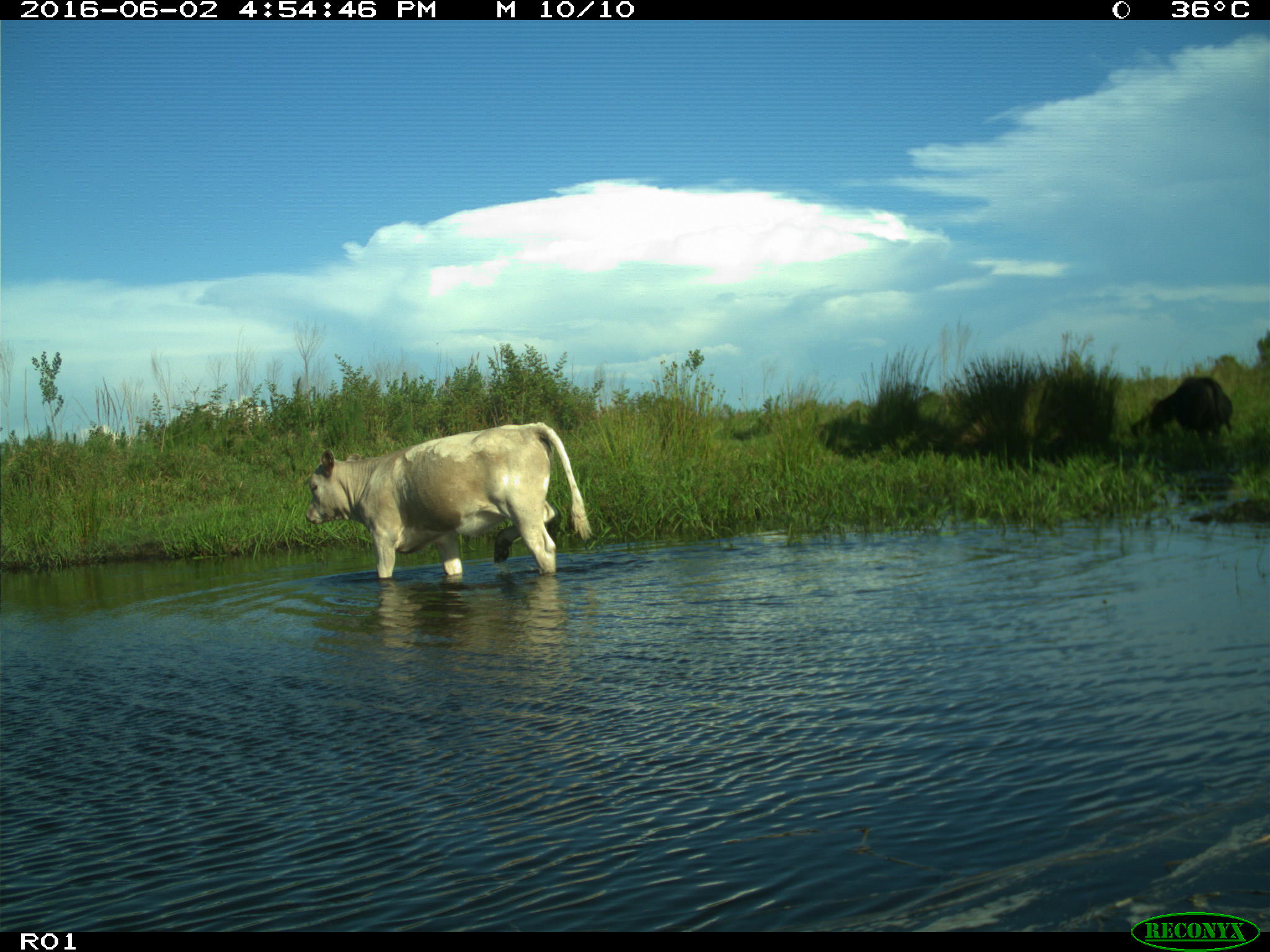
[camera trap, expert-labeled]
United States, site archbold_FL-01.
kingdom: Animalia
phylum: Chordata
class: Mammalia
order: Artiodactyla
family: Bovidae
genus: Bos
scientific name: Bos taurus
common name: domestic cow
Bos taurus (domestic cow).